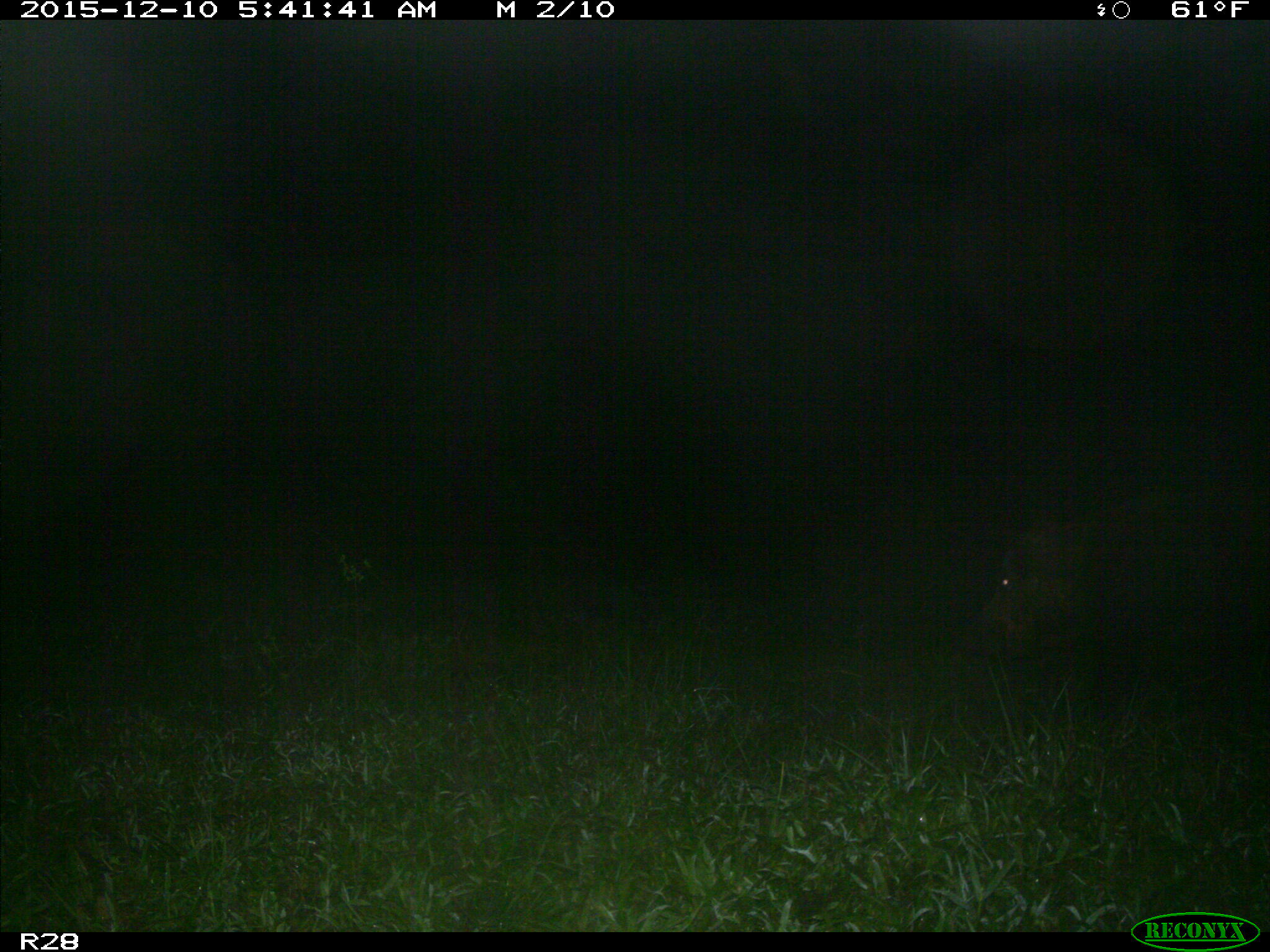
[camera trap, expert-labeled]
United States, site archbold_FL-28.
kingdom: Animalia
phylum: Chordata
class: Mammalia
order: Artiodactyla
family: Suidae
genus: Sus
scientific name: Sus scrofa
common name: wild boar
Sus scrofa (wild boar).